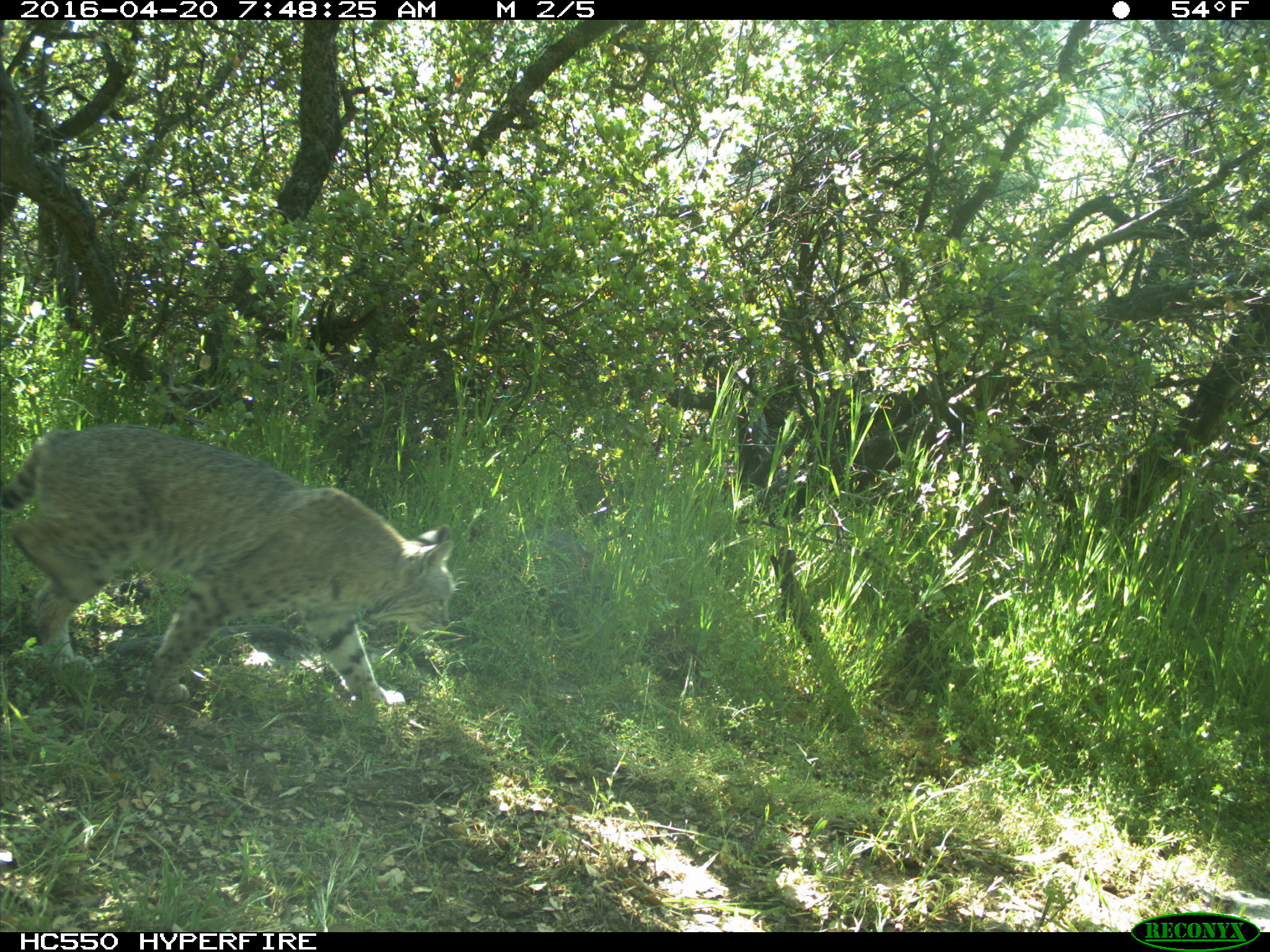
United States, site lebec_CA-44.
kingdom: Animalia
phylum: Chordata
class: Mammalia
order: Carnivora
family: Felidae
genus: Lynx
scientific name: Lynx rufus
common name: bobcat